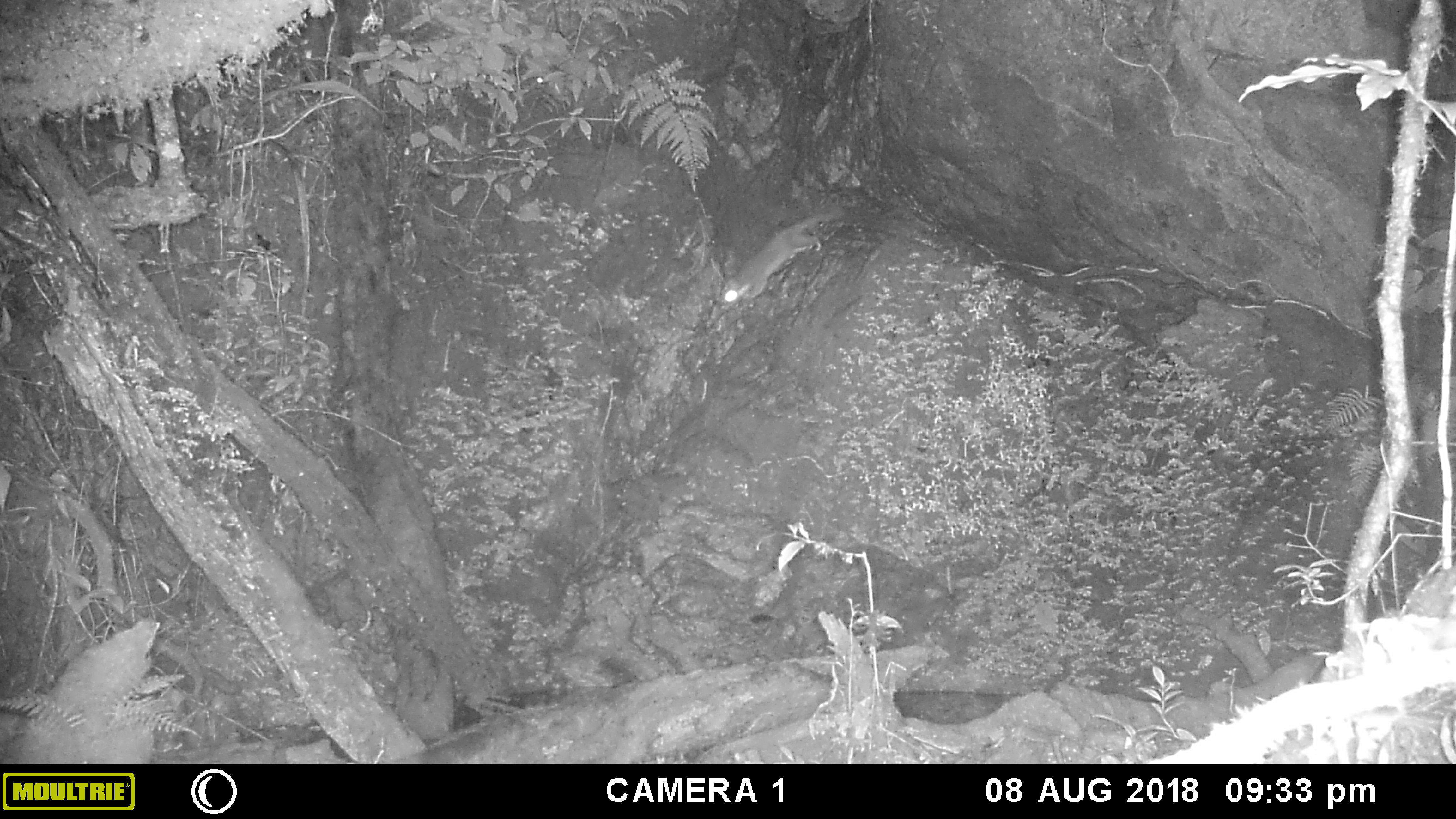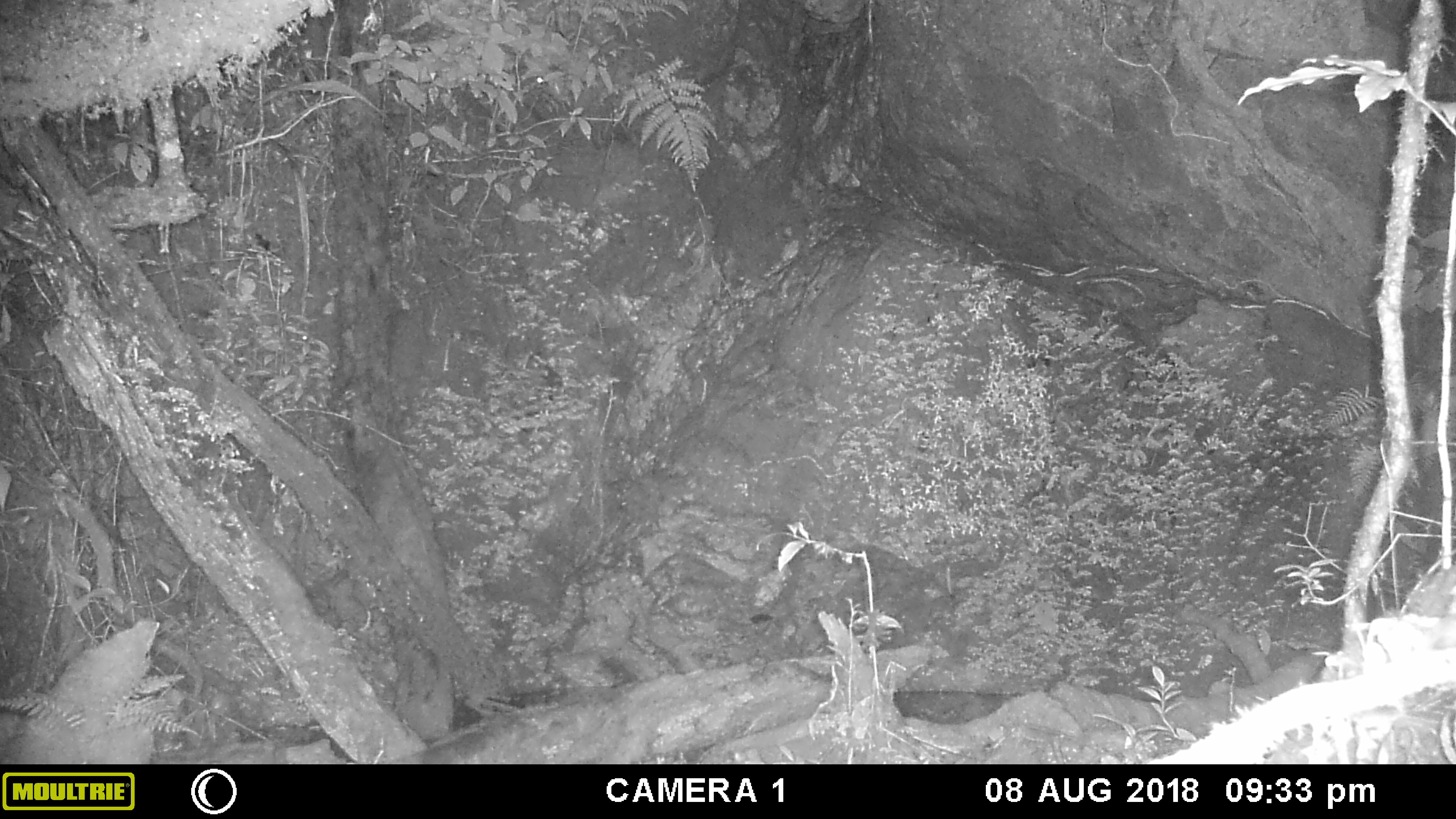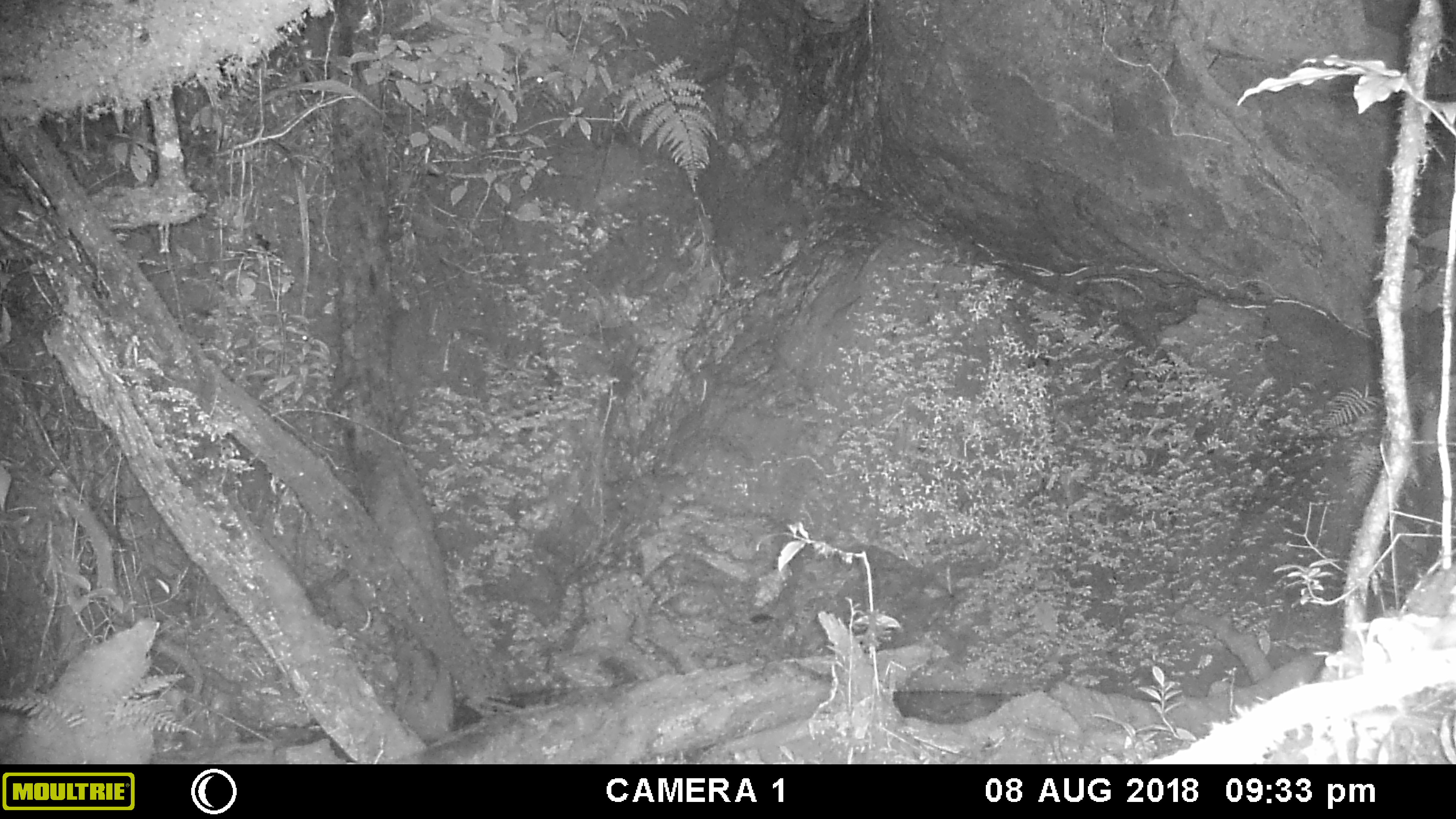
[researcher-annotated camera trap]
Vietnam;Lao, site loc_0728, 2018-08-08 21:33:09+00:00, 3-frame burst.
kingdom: Animalia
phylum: Chordata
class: Mammalia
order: Carnivora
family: Mustelidae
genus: Melogale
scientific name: Melogale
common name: ferret badger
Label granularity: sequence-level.